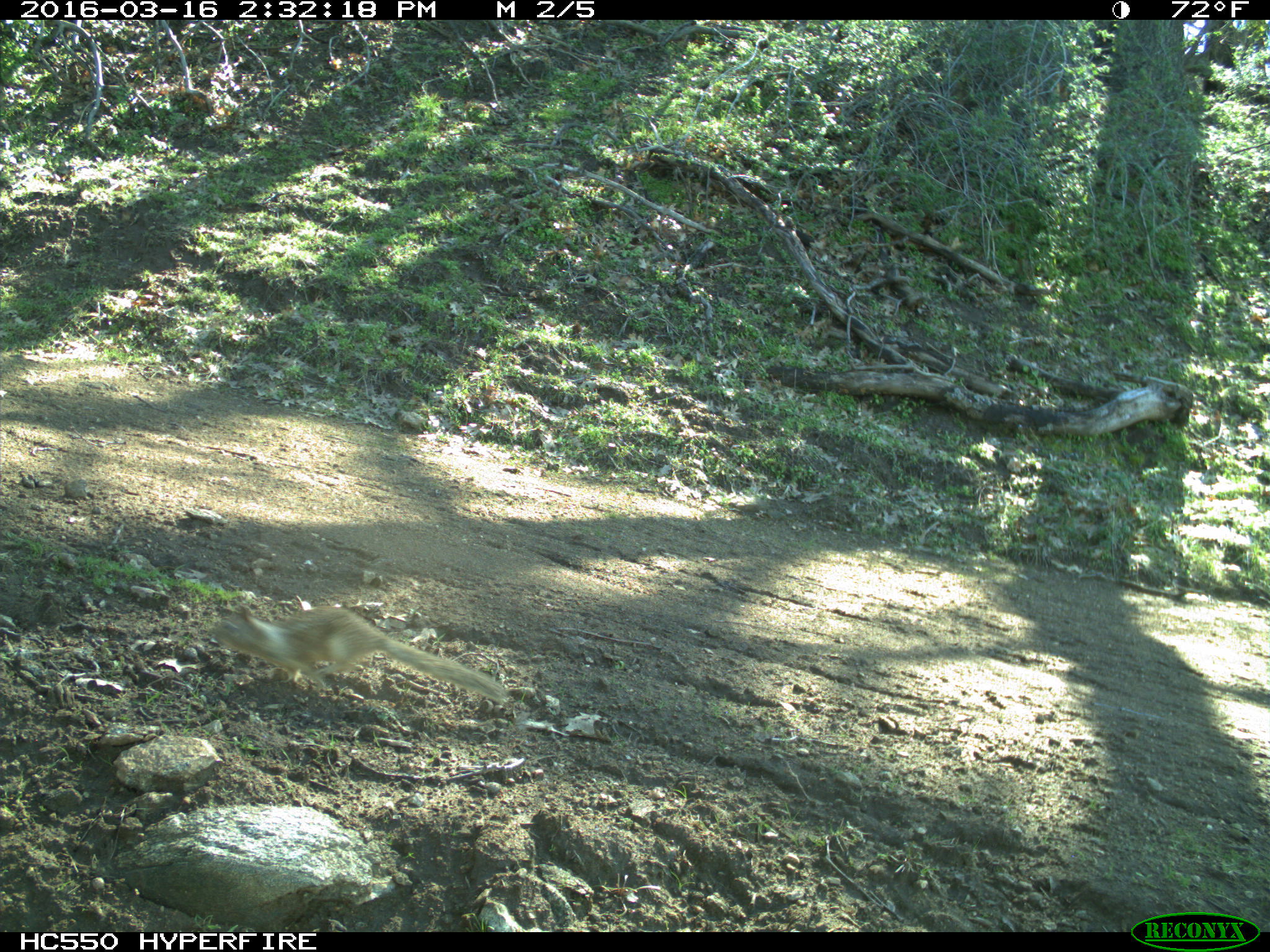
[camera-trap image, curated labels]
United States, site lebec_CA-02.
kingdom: Animalia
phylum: Chordata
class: Mammalia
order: Rodentia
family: Sciuridae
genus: Otospermophilus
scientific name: Otospermophilus beecheyi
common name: california ground squirrel